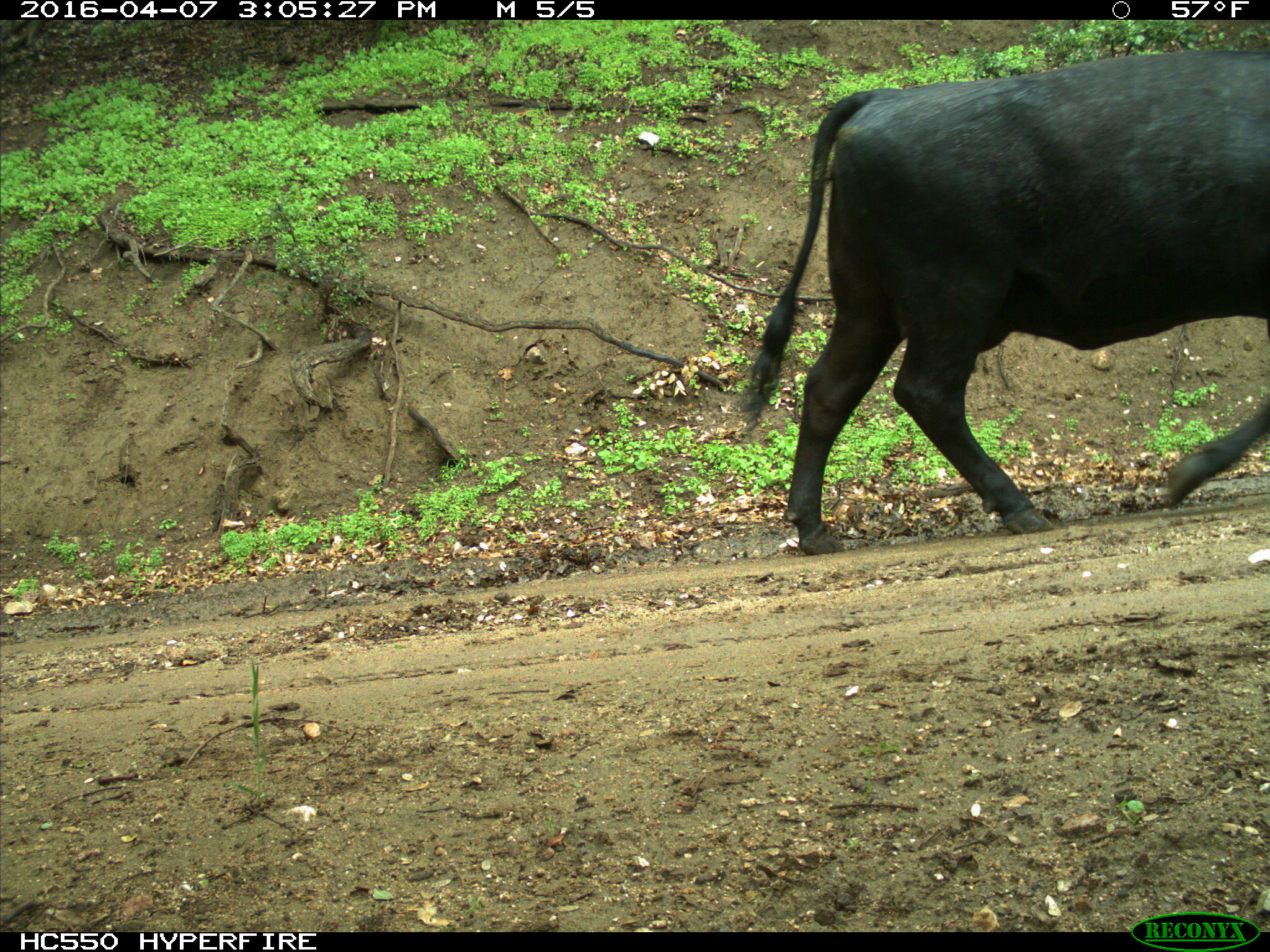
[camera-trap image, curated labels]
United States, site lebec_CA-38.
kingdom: Animalia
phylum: Chordata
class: Mammalia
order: Artiodactyla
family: Bovidae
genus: Bos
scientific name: Bos taurus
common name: domestic cow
Bos taurus (domestic cow).